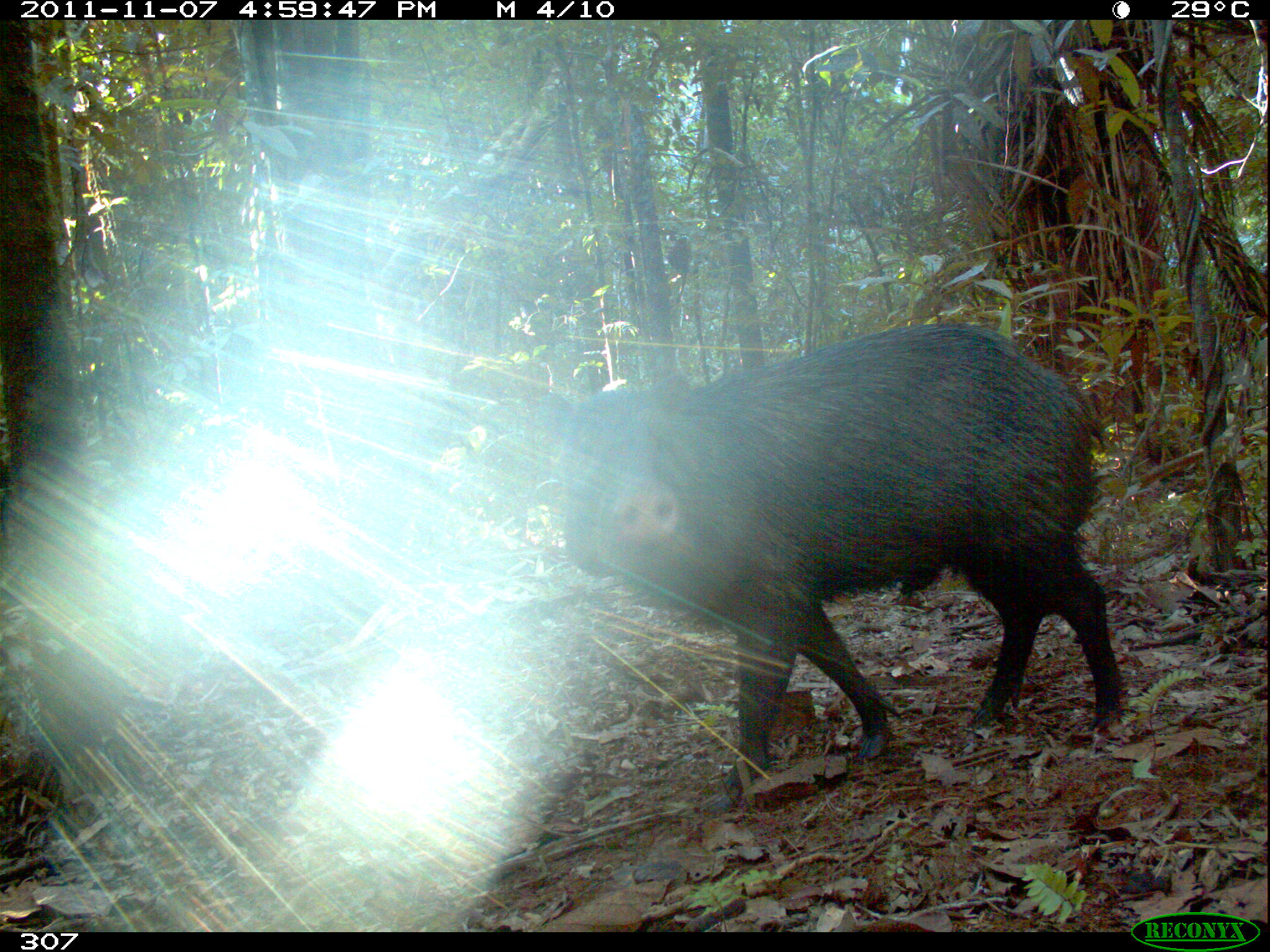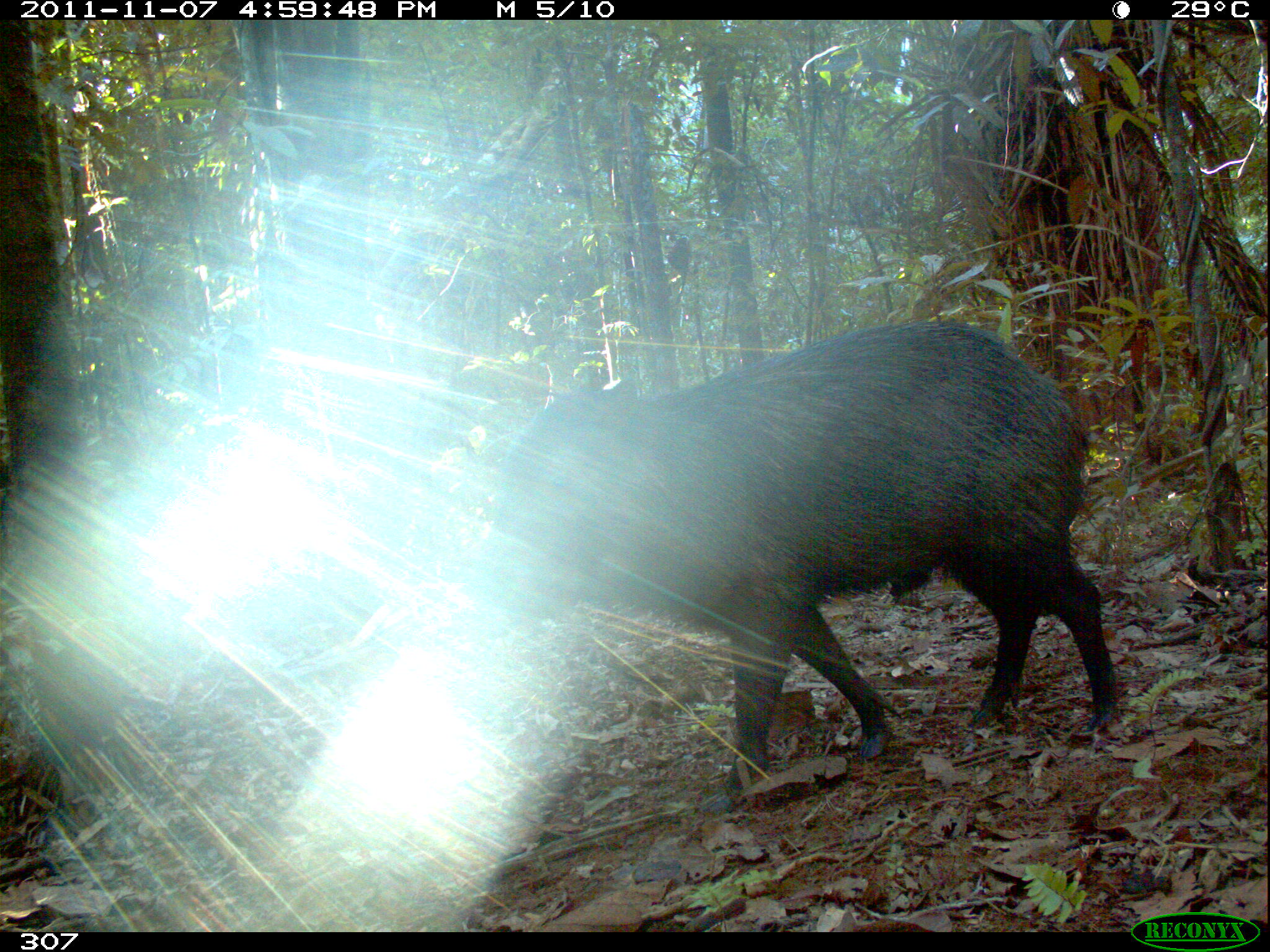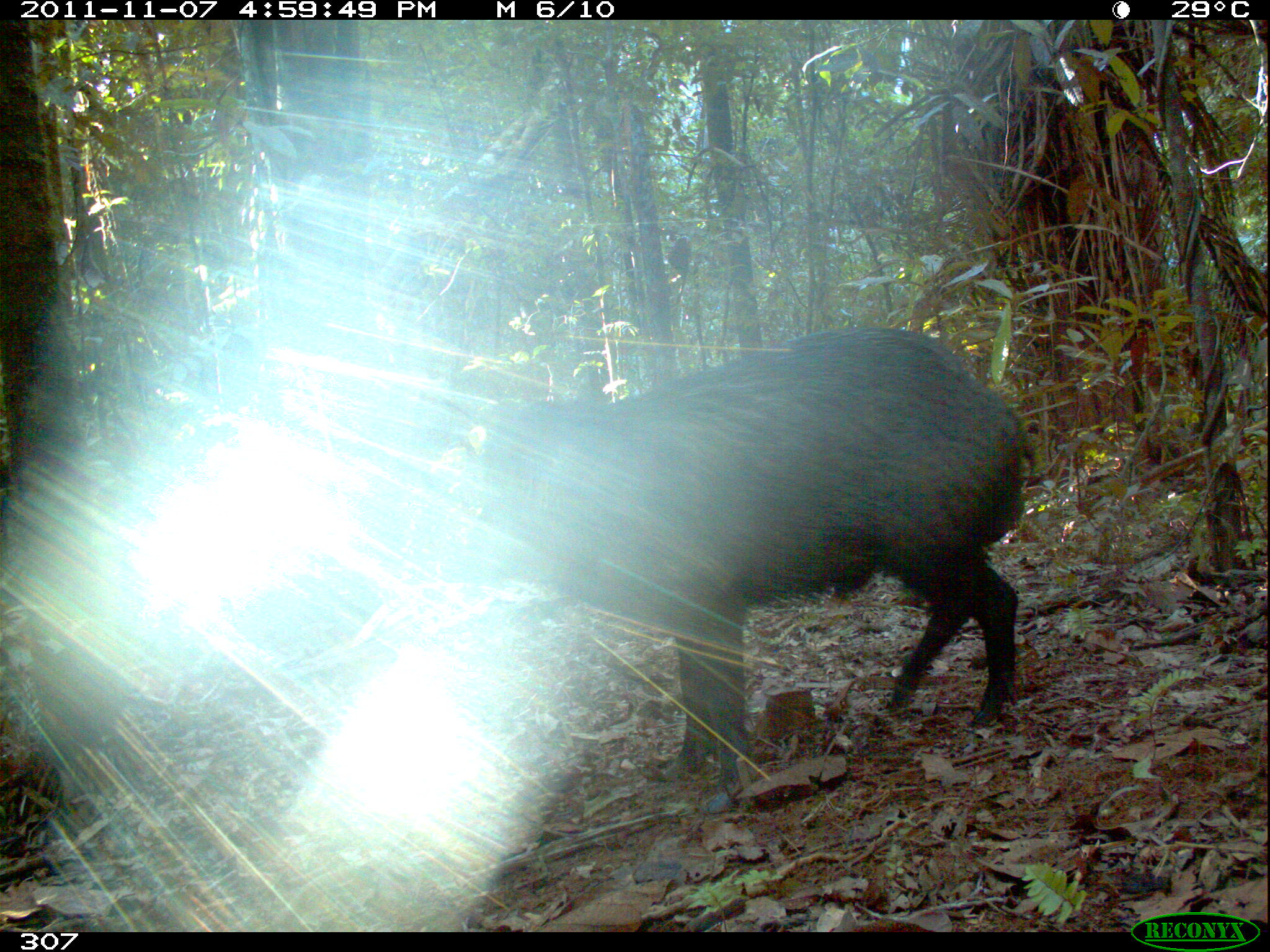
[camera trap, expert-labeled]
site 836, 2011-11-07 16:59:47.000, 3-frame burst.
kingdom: Animalia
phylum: Chordata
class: Mammalia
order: Artiodactyla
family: Tayassuidae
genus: Tayassu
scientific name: Tayassu pecari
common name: white-lipped peccary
Tayassu pecari (white-lipped peccary).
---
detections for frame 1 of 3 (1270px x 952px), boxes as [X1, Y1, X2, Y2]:
tayassu pecari: [539, 322, 1126, 814]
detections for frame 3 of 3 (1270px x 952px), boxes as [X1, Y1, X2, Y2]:
tayassu pecari: [468, 324, 1026, 811]